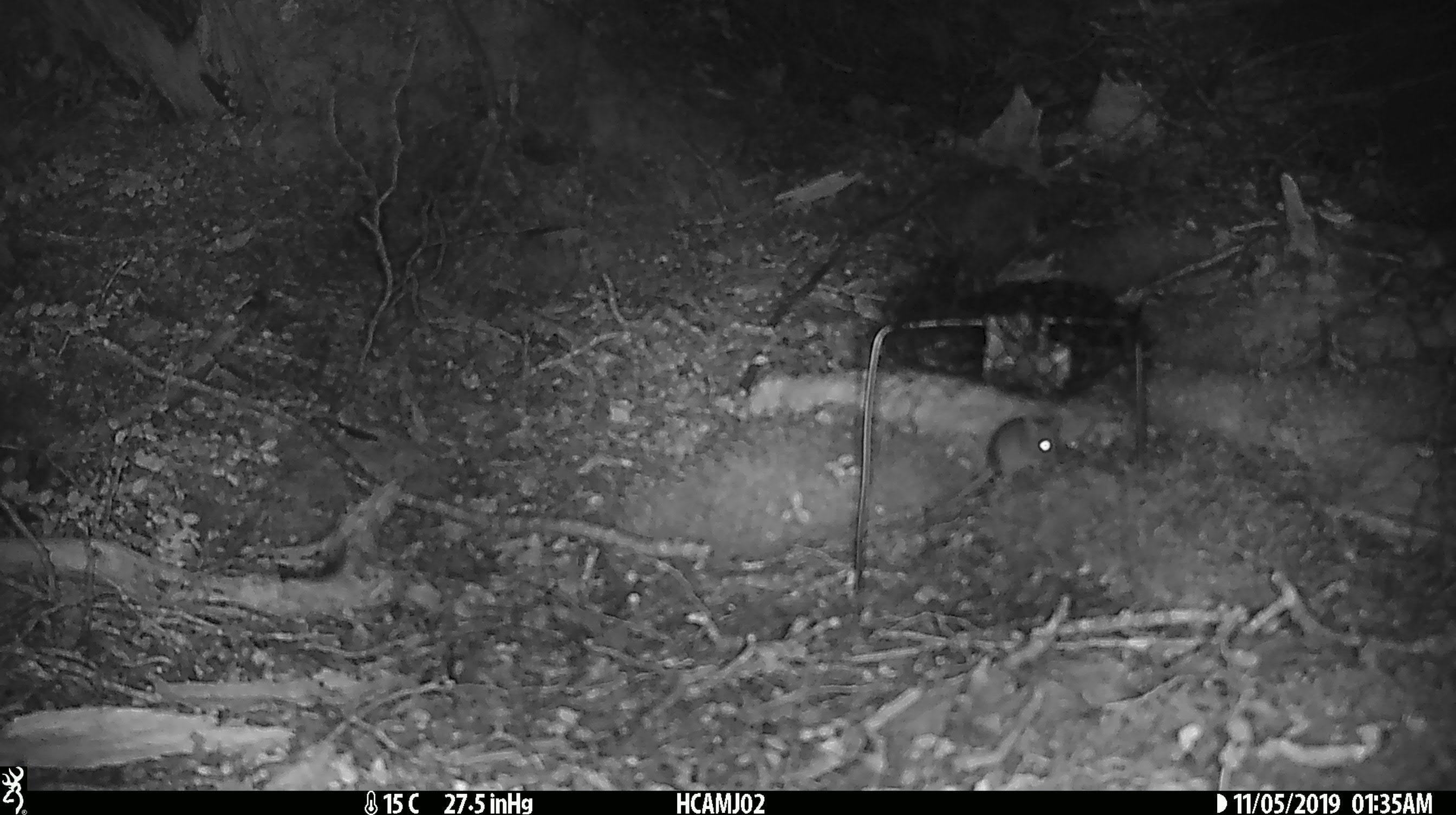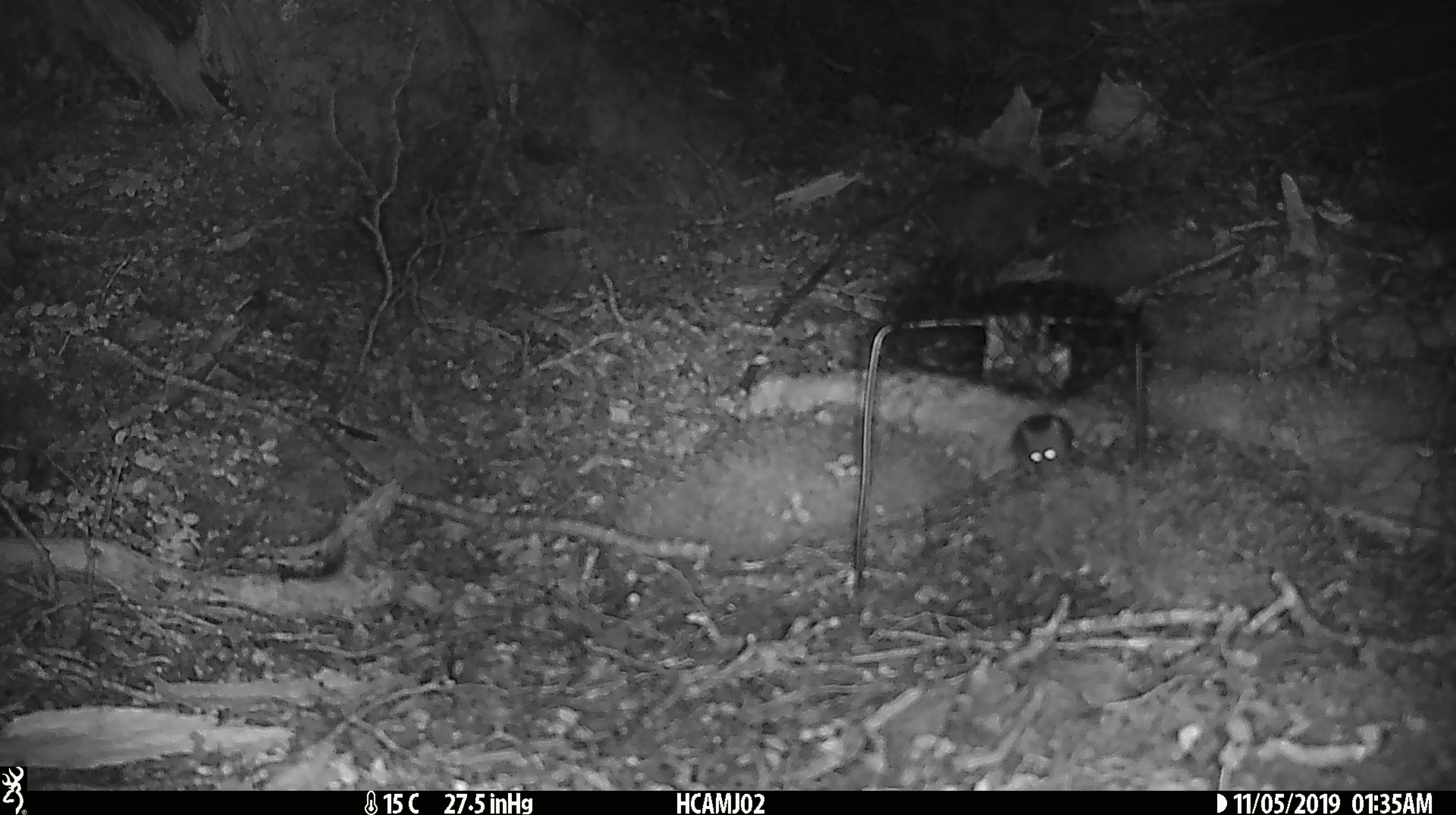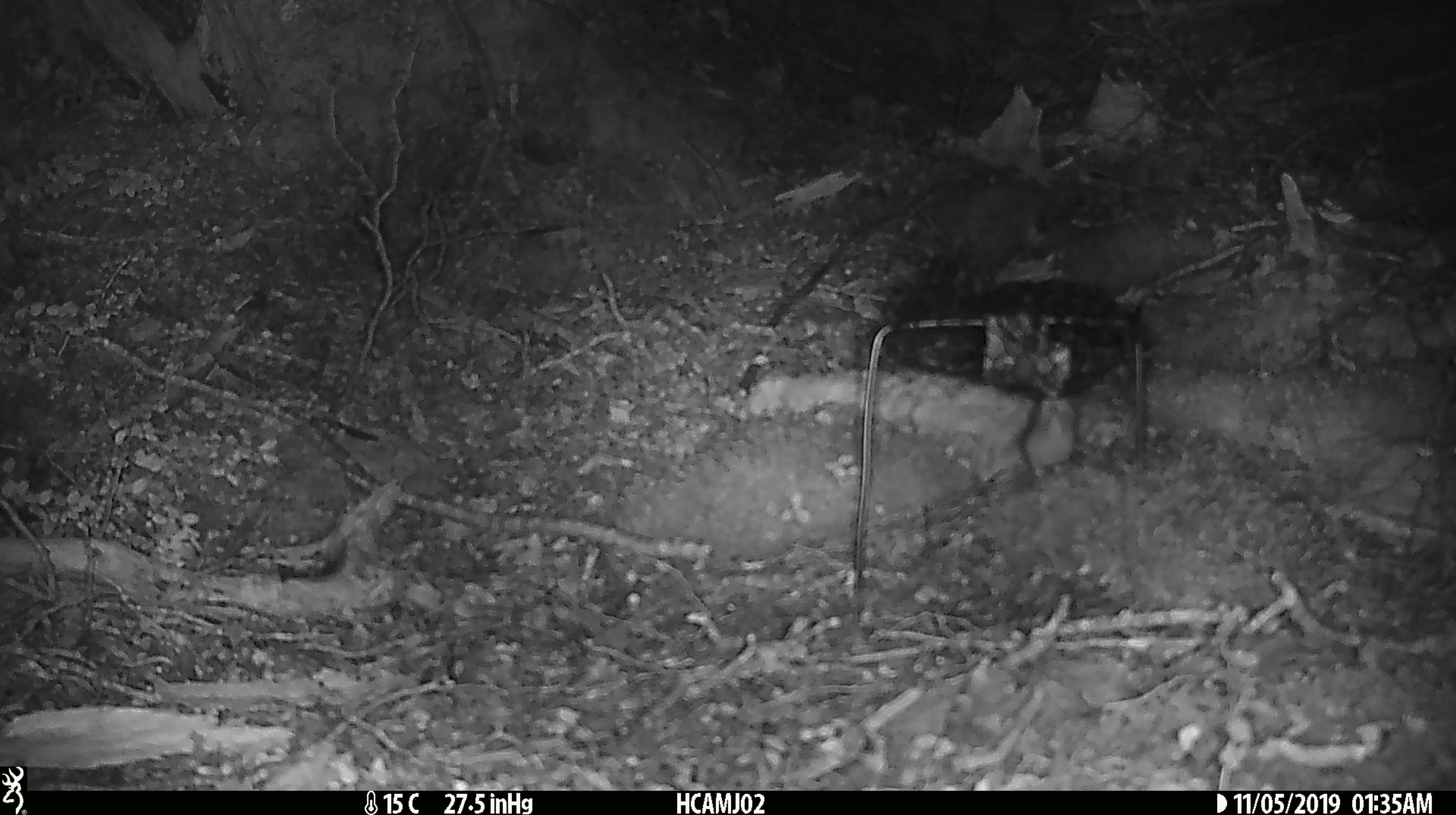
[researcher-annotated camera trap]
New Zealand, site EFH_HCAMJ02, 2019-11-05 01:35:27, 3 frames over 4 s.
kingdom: Animalia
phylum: Chordata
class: Mammalia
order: Rodentia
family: Muridae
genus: Mus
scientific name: Mus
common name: mouse